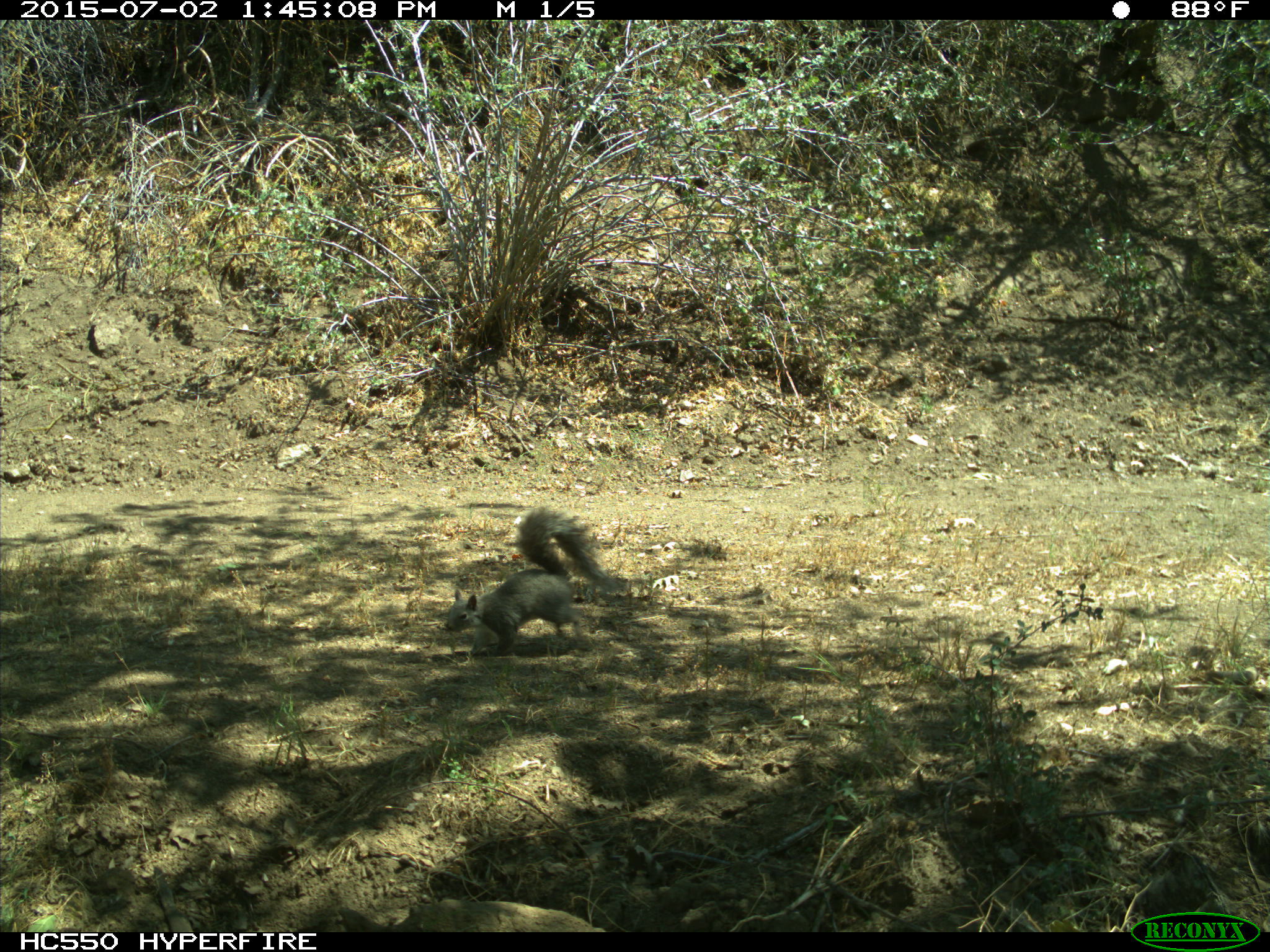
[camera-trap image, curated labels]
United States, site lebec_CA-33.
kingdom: Animalia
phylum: Chordata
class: Mammalia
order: Rodentia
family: Sciuridae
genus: Sciurus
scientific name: Sciurus carolinensis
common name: eastern gray squirrel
Sciurus carolinensis (eastern gray squirrel).